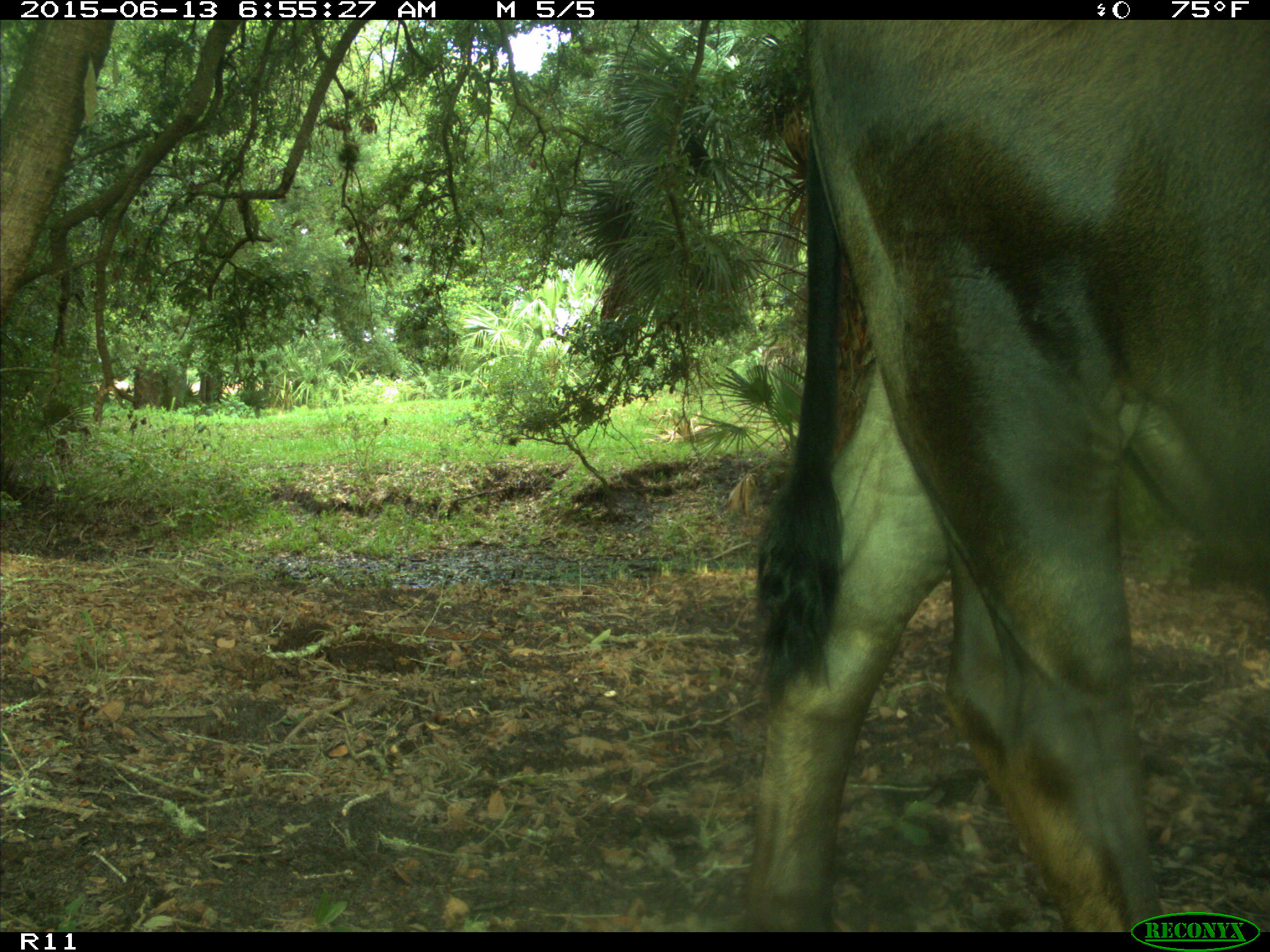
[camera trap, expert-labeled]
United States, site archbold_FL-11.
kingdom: Animalia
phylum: Chordata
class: Mammalia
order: Artiodactyla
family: Bovidae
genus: Bos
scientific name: Bos taurus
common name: domestic cow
Bos taurus (domestic cow).